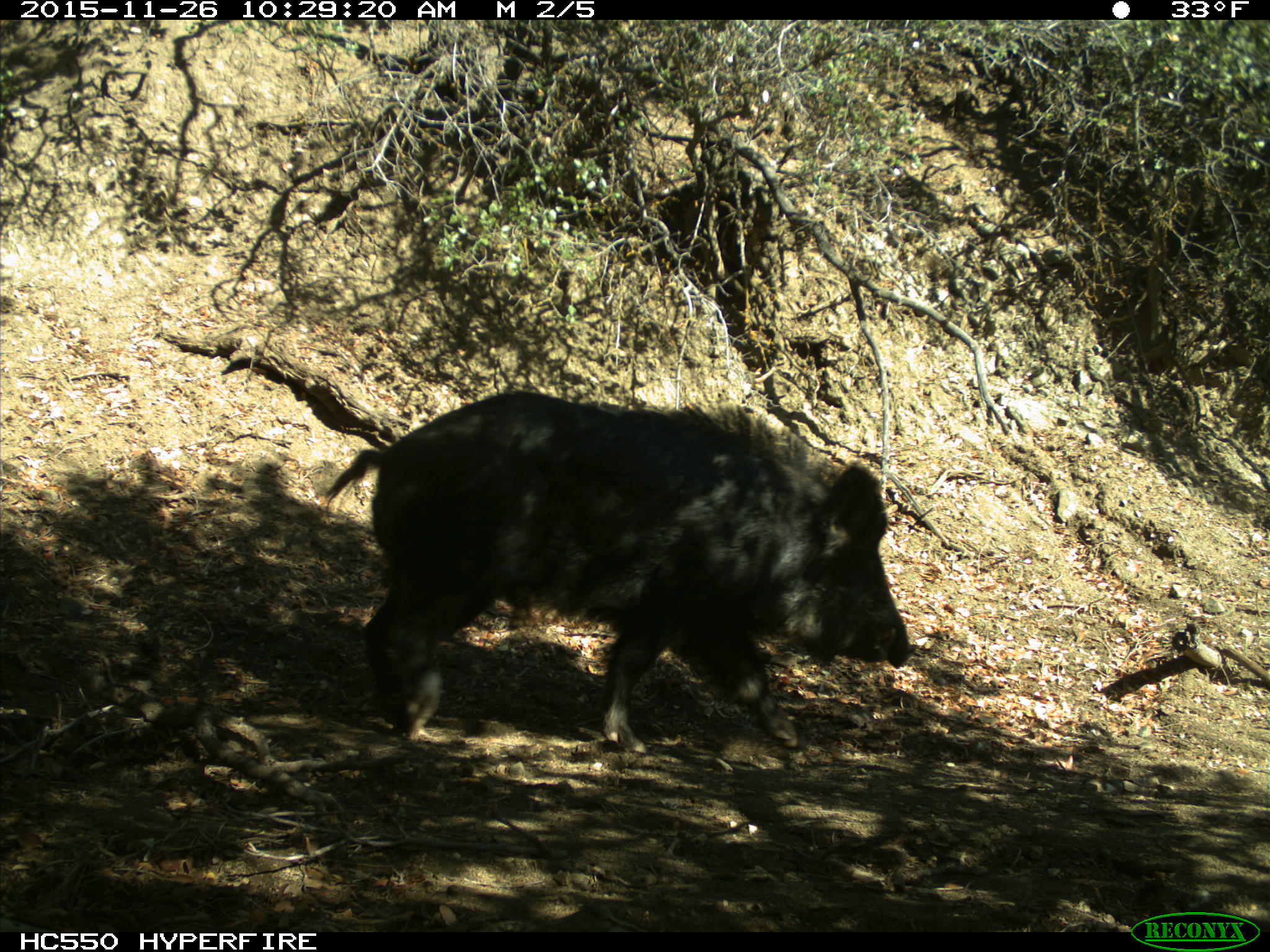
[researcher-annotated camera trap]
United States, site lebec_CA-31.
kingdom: Animalia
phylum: Chordata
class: Mammalia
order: Artiodactyla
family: Suidae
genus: Sus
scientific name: Sus scrofa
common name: wild boar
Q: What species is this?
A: Sus scrofa (wild boar).